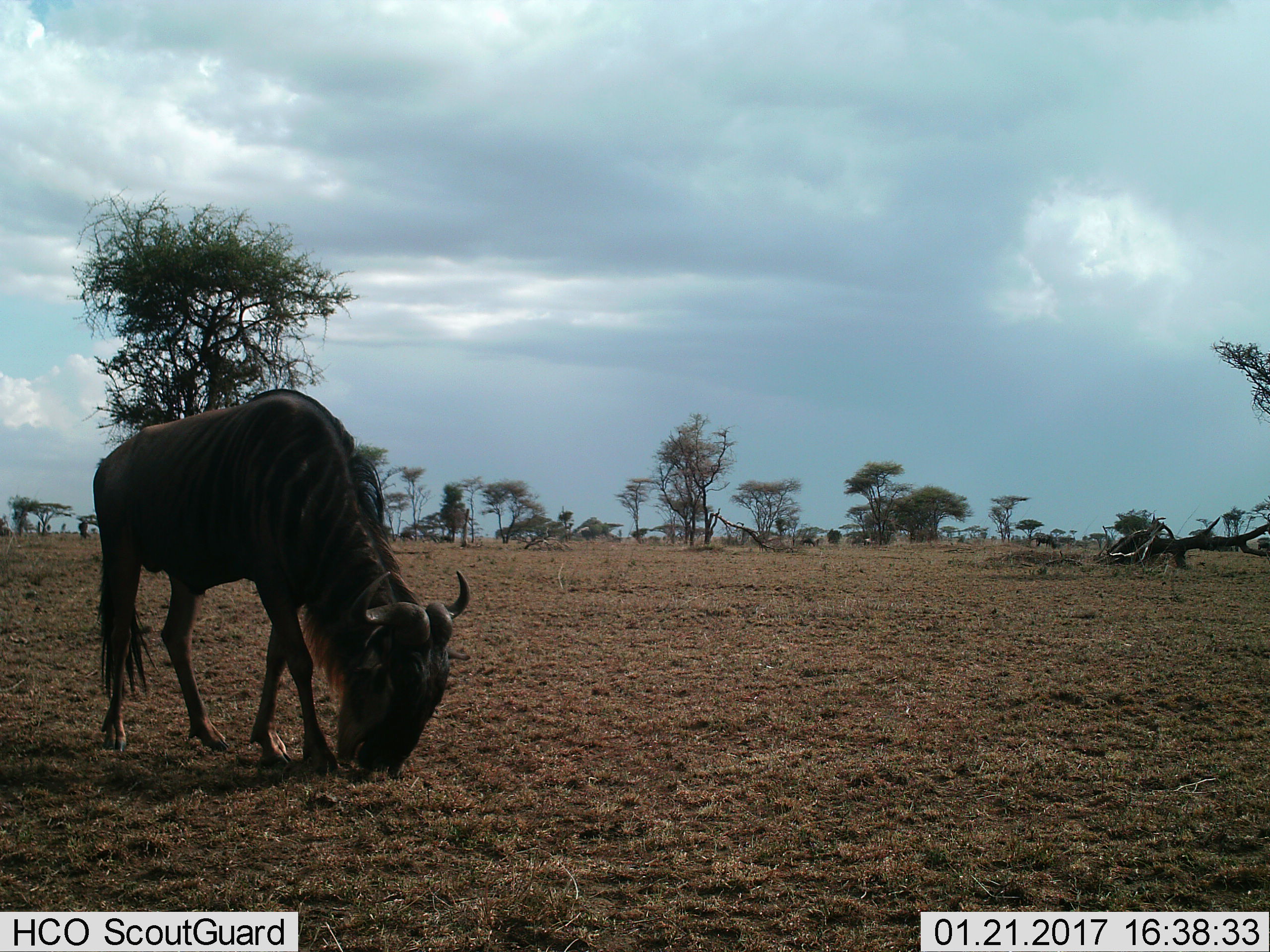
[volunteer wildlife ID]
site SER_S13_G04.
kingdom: Animalia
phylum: Chordata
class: Mammalia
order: Artiodactyla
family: Bovidae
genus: Connochaetes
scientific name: Connochaetes taurinus taurinus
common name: blue wildebeest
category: wildebeestblue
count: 1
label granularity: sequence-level